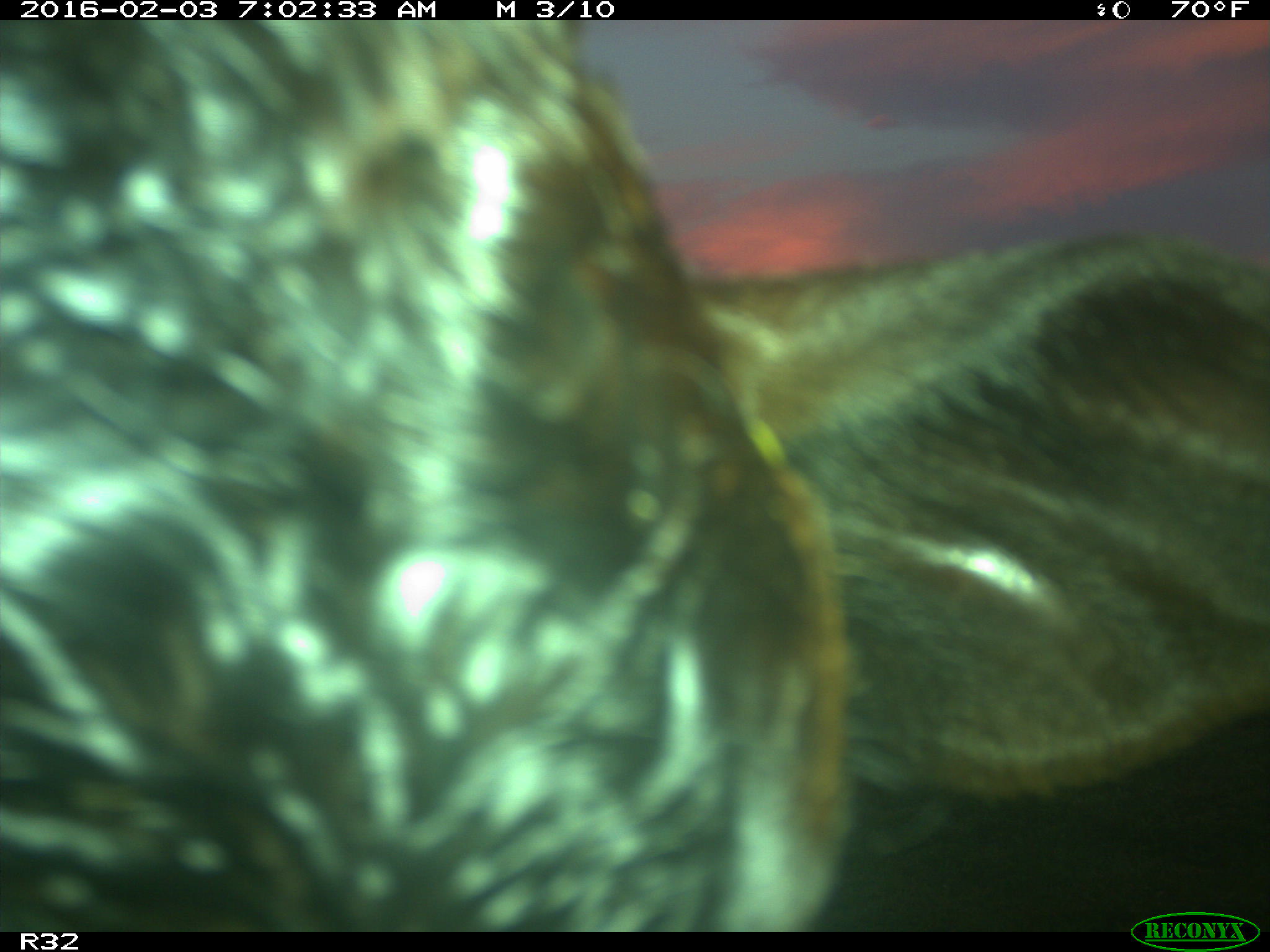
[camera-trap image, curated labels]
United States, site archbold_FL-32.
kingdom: Animalia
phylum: Chordata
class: Mammalia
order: Artiodactyla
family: Bovidae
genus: Bos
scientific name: Bos taurus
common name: domestic cow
Bos taurus (domestic cow).